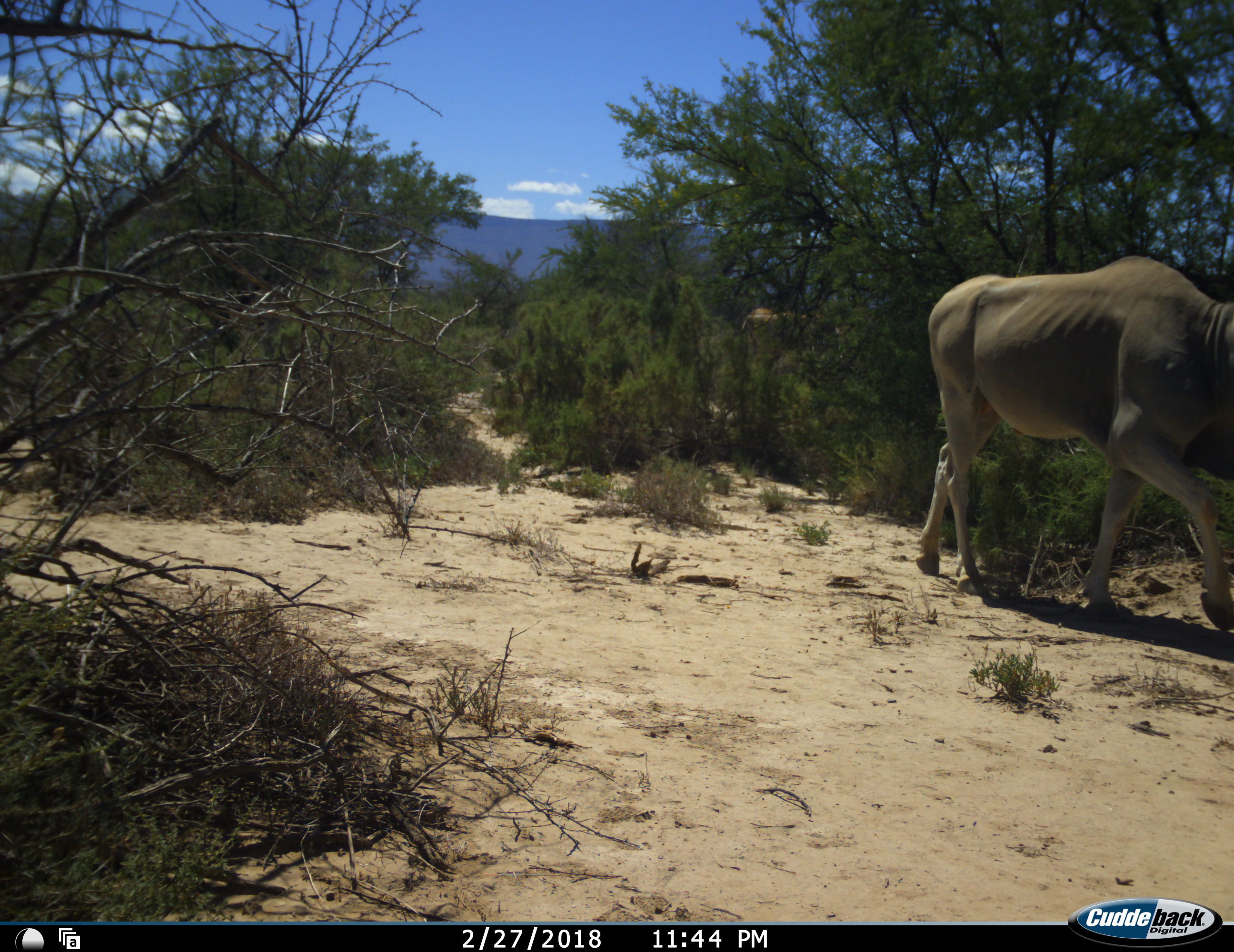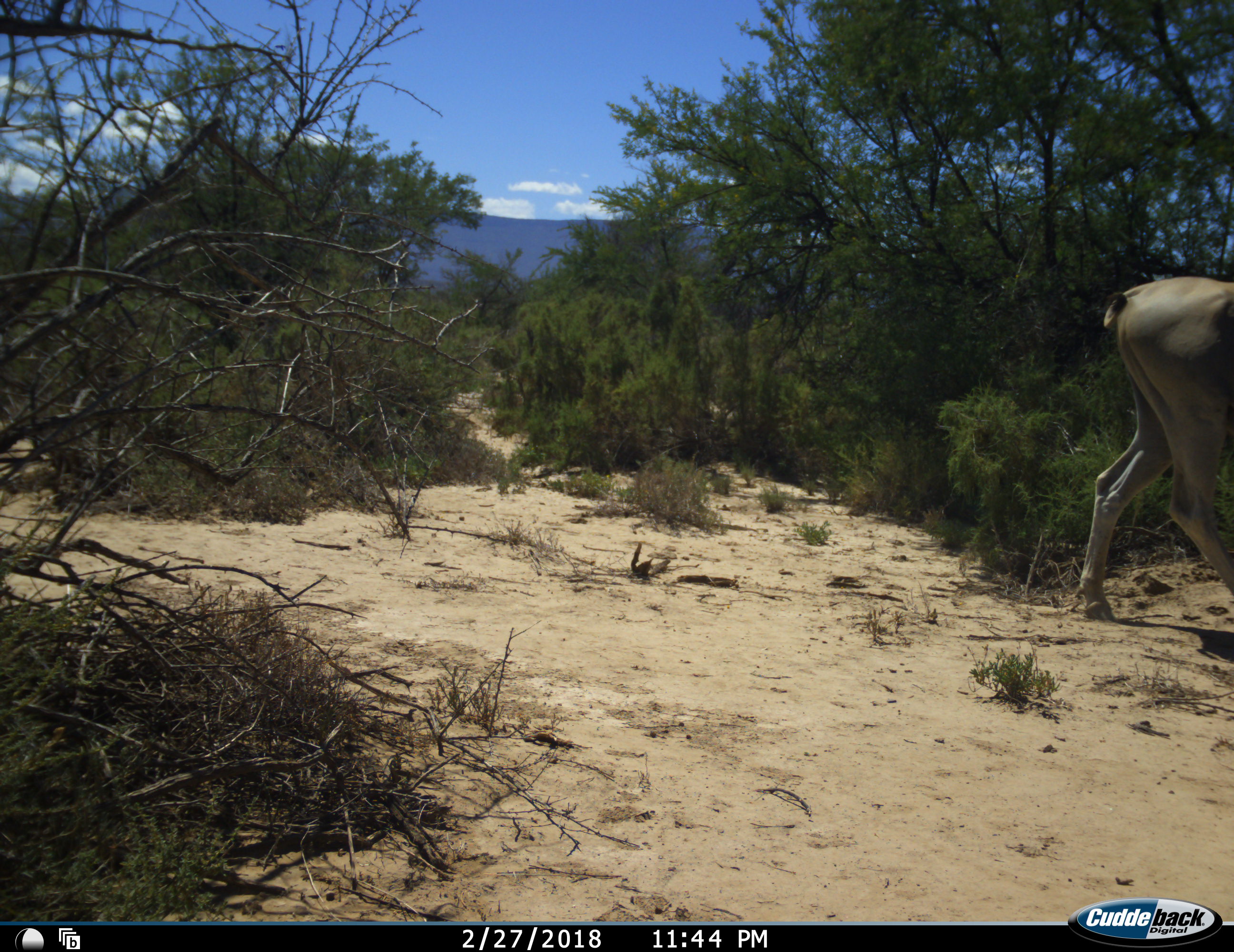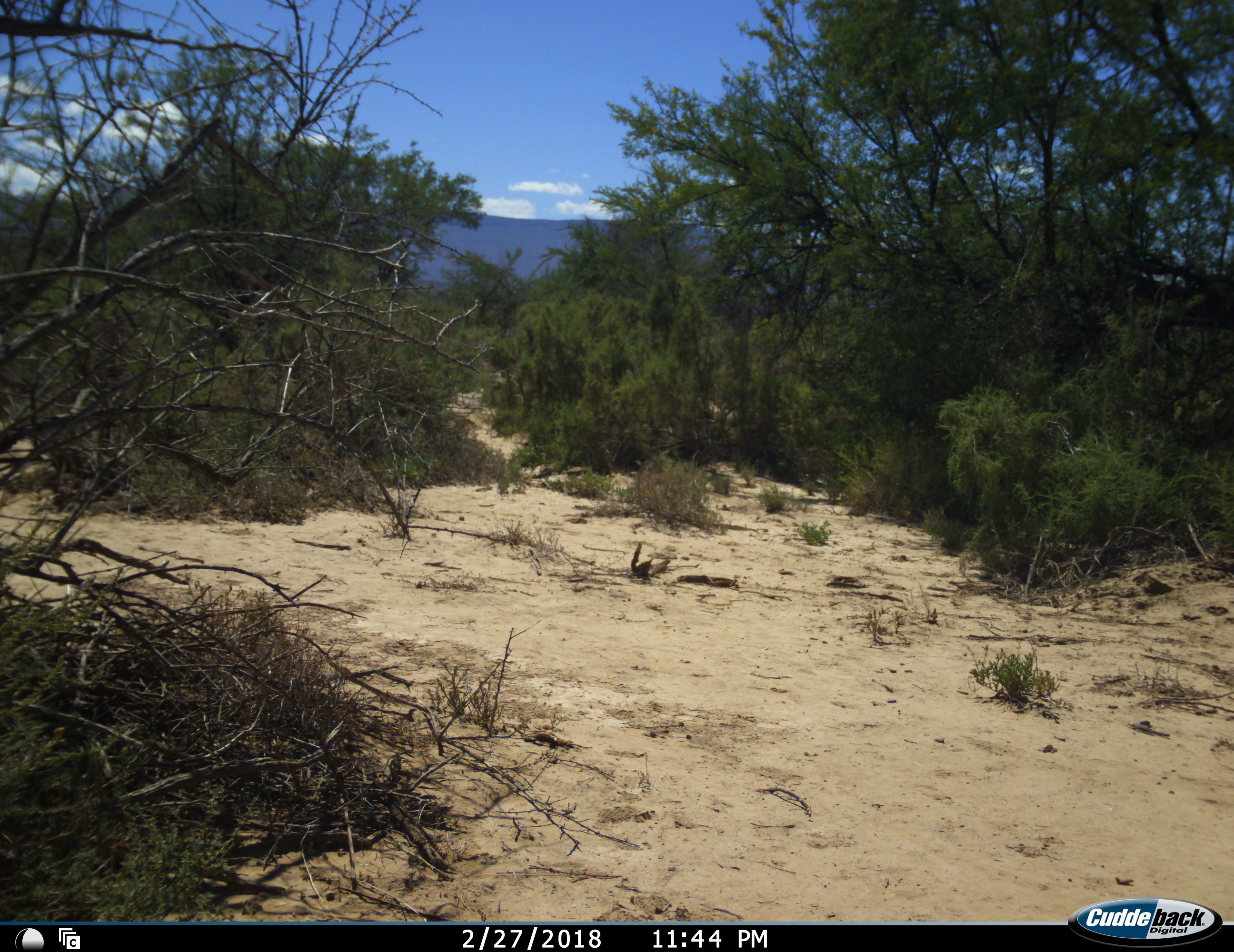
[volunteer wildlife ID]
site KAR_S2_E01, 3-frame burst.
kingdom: Animalia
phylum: Chordata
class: Mammalia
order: Artiodactyla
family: Bovidae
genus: Tragelaphus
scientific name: Tragelaphus oryx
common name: eland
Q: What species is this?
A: Eland (Tragelaphus oryx).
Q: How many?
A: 2.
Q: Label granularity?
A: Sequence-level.